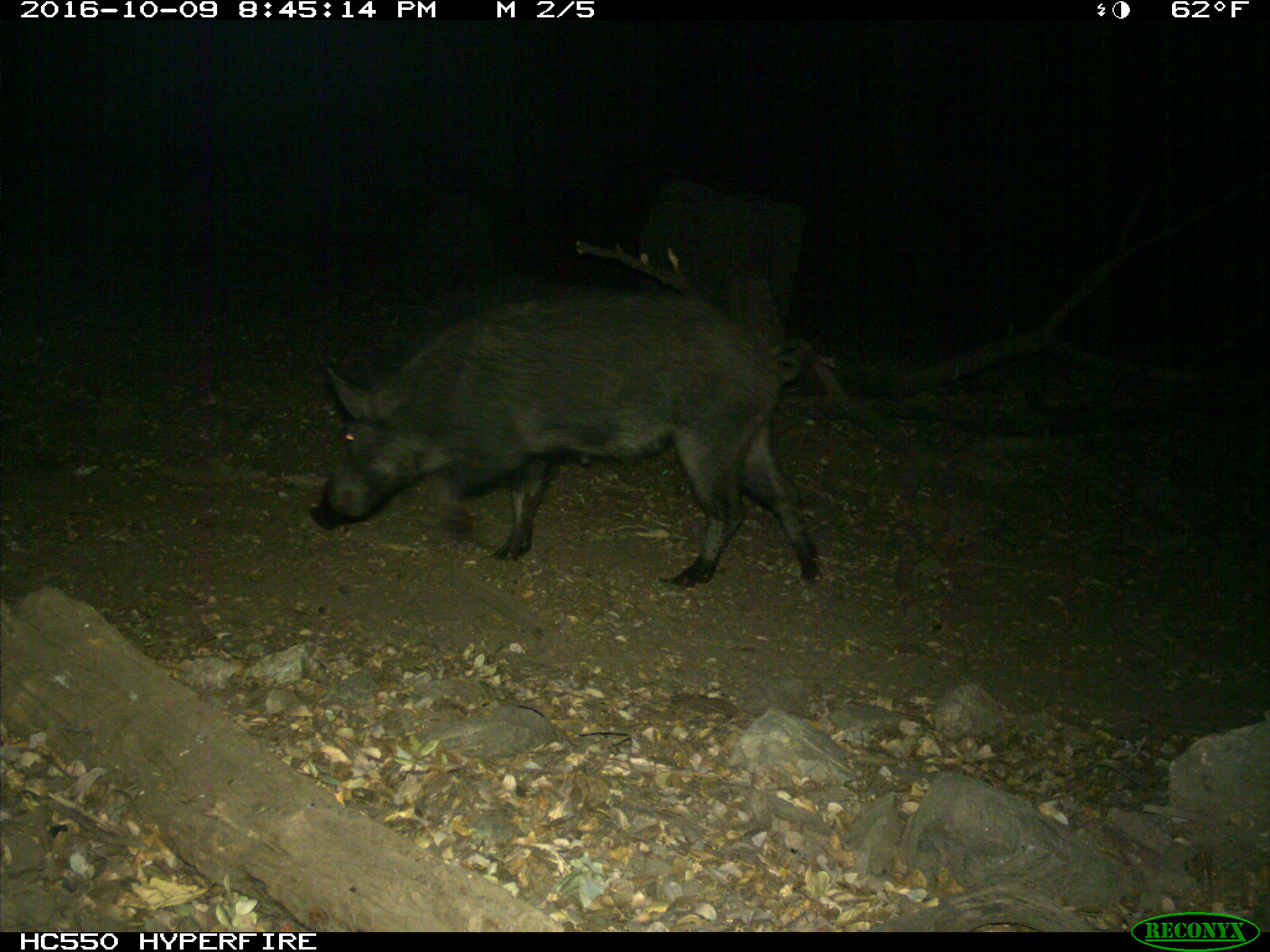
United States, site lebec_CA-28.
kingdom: Animalia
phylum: Chordata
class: Mammalia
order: Artiodactyla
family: Suidae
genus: Sus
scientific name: Sus scrofa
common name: wild boar